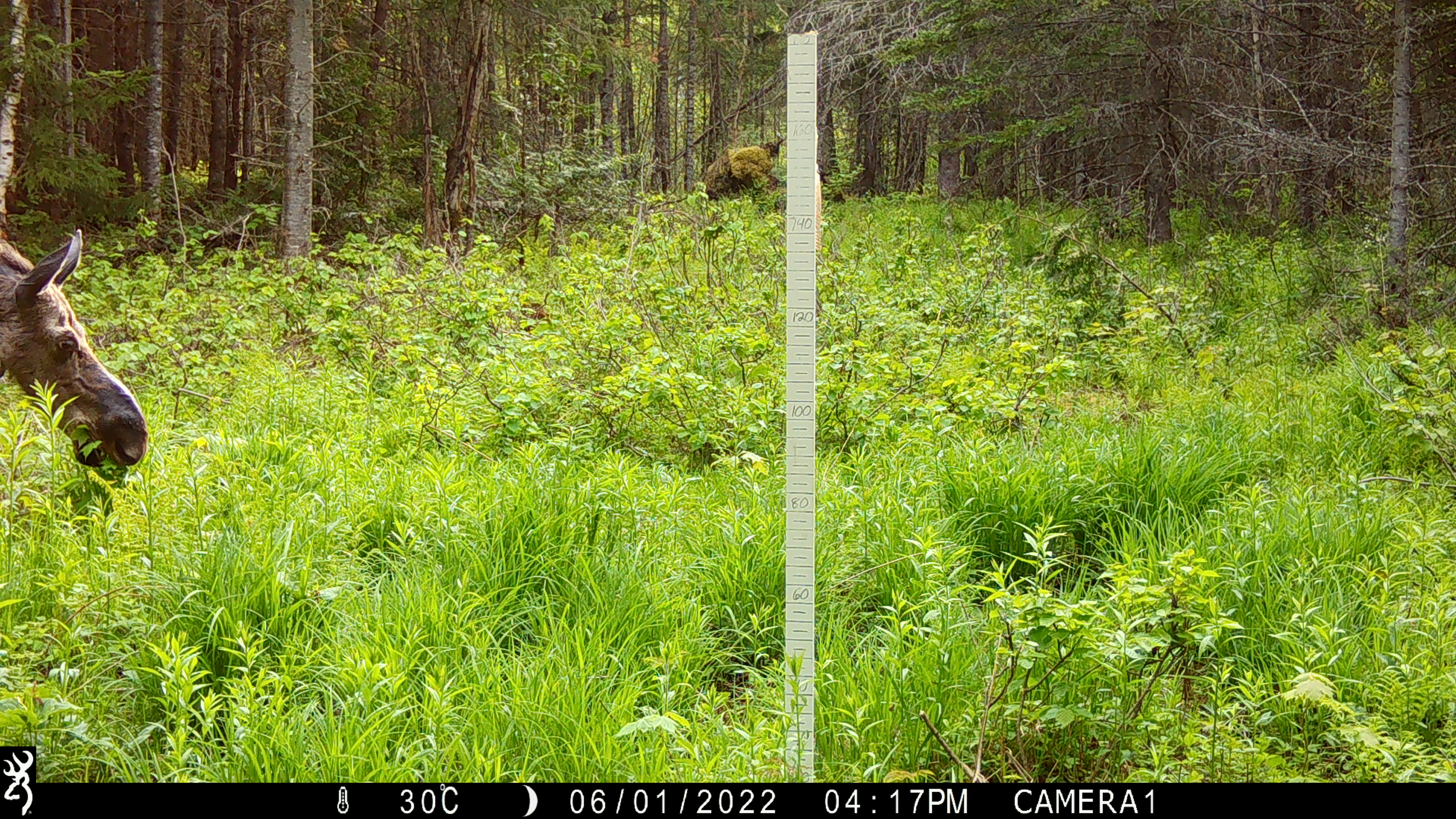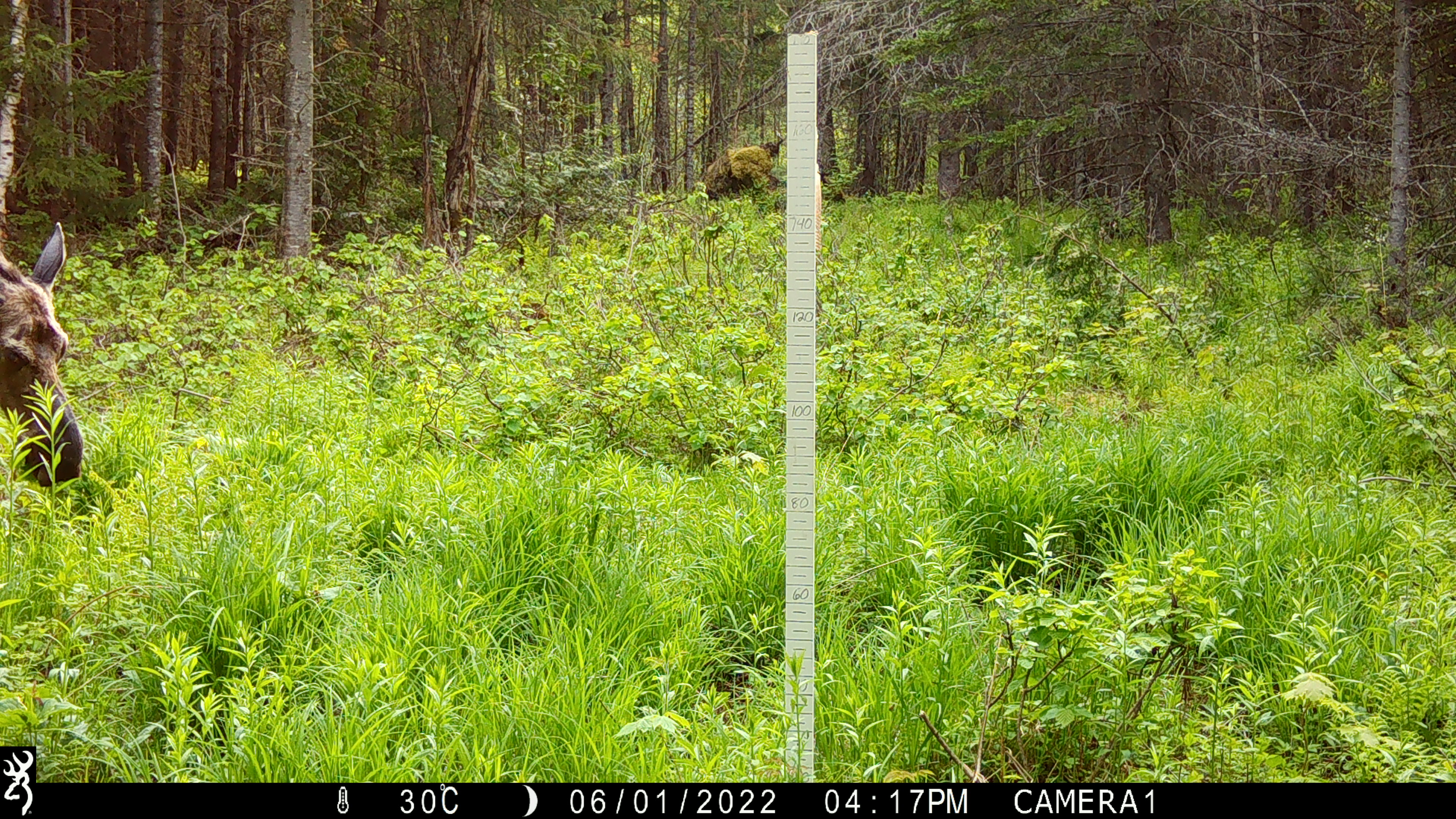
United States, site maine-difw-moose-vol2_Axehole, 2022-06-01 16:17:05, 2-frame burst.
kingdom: Animalia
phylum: Chordata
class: Mammalia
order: Artiodactyla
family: Cervidae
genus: Alces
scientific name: Alces alces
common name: moose